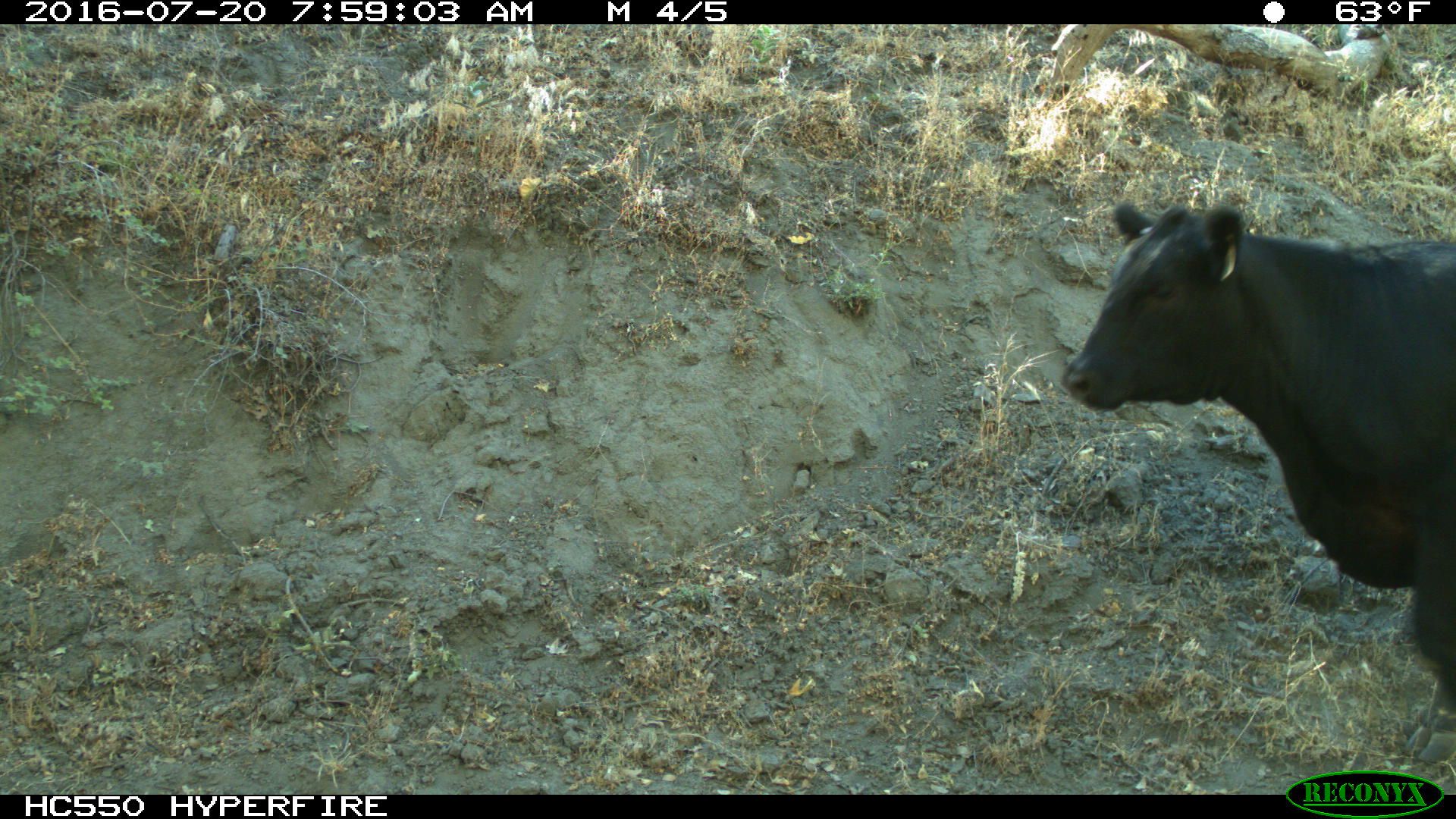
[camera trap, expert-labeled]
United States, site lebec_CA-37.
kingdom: Animalia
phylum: Chordata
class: Mammalia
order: Artiodactyla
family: Bovidae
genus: Bos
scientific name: Bos taurus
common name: domestic cow